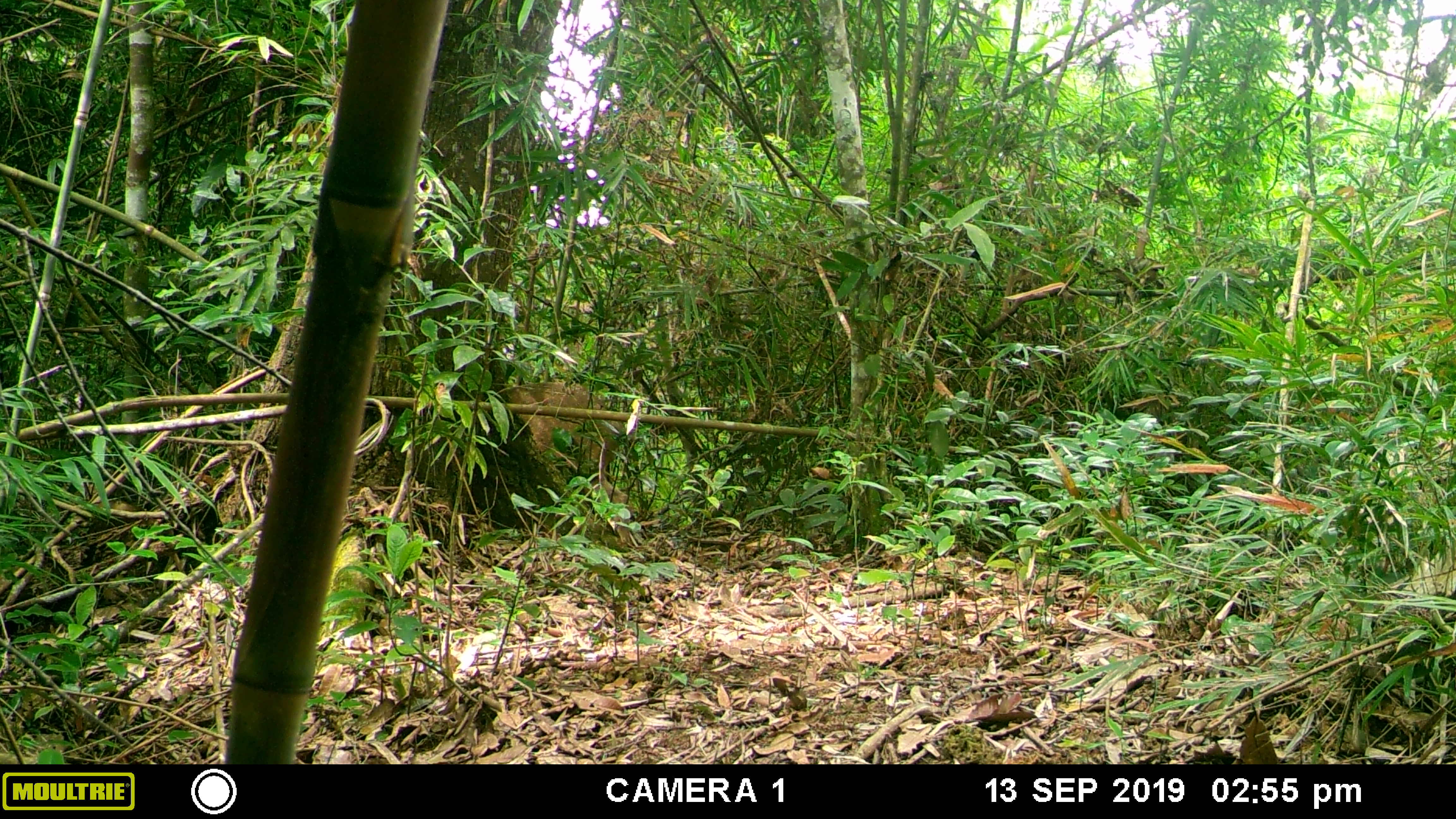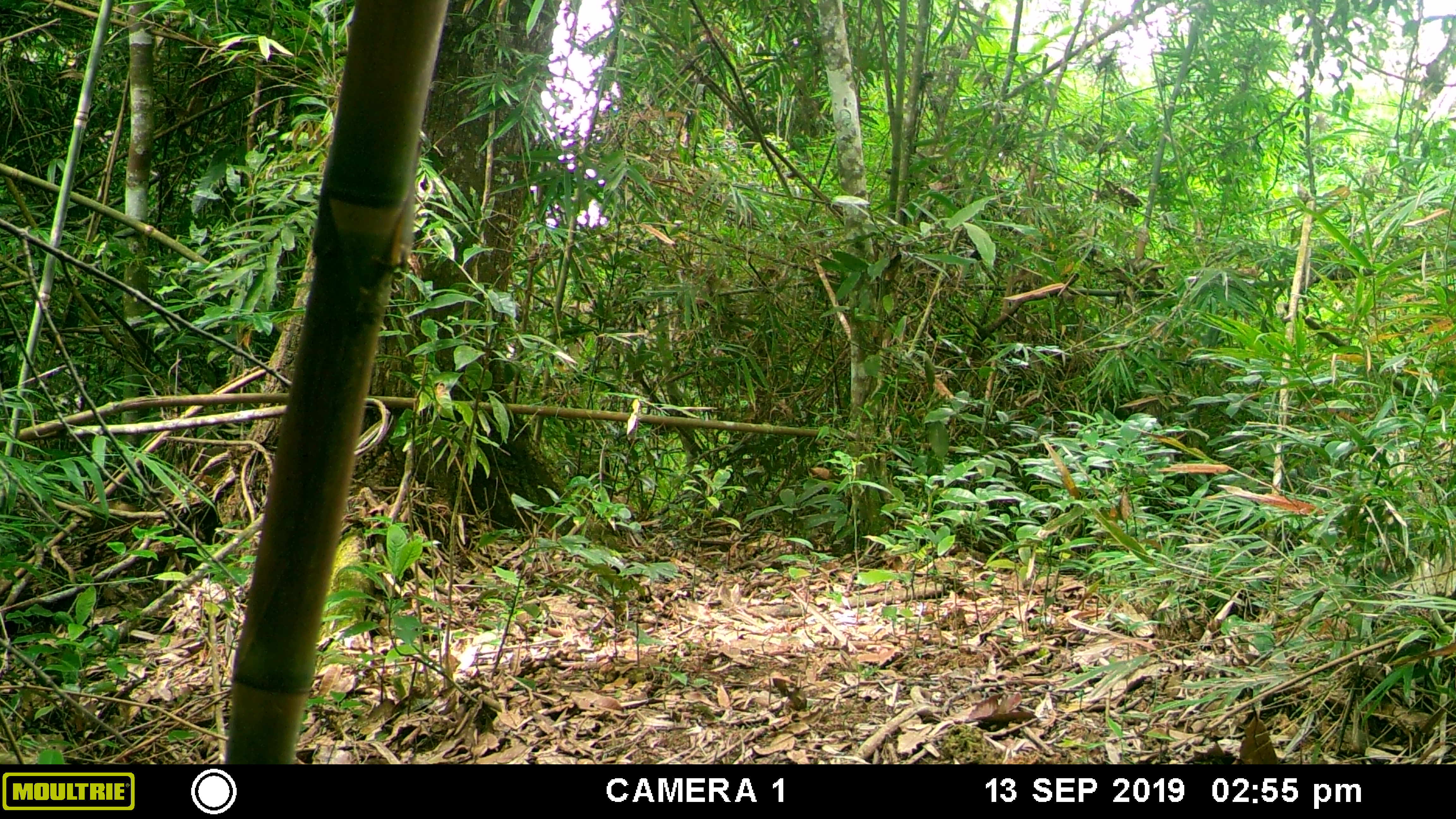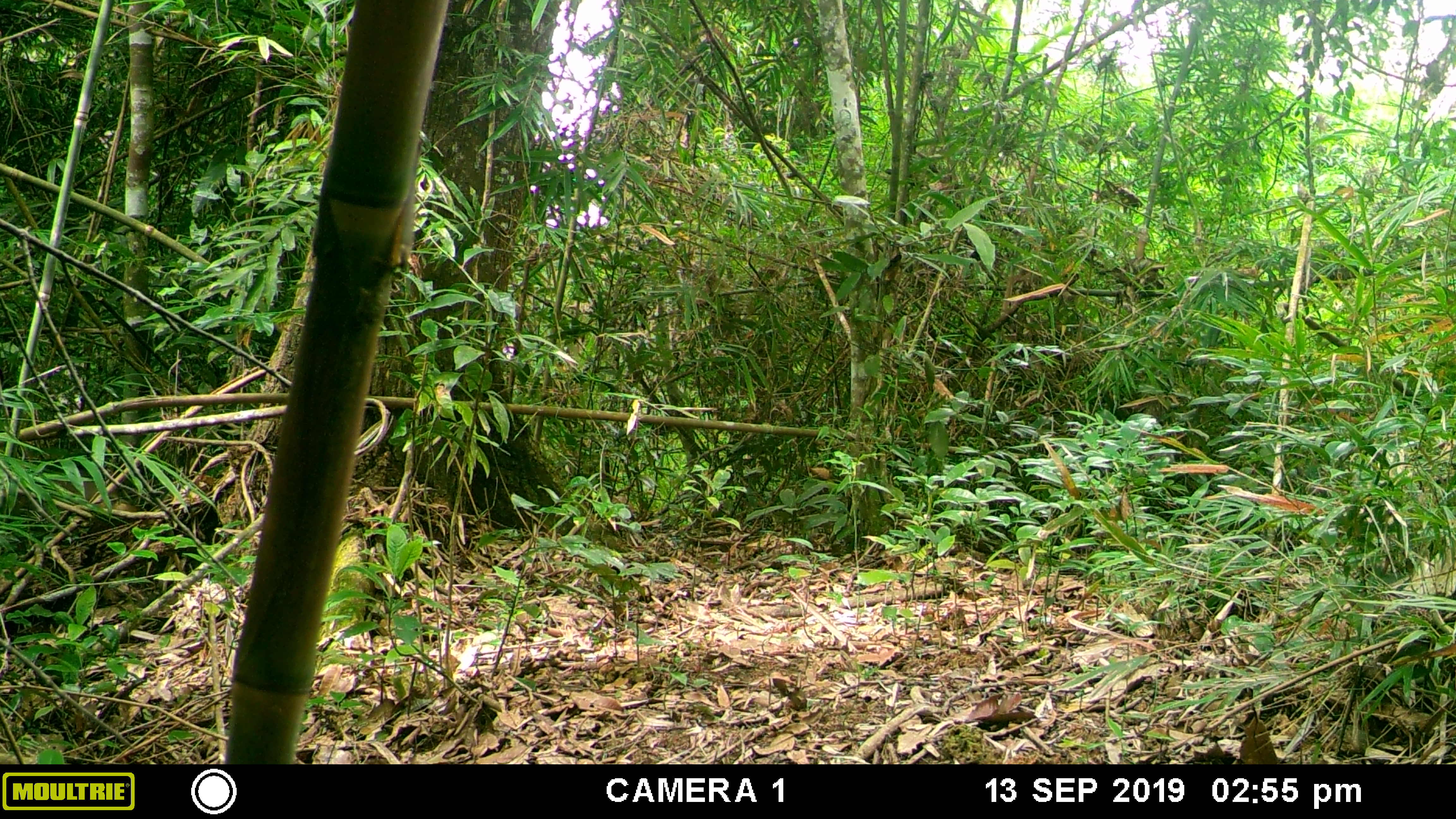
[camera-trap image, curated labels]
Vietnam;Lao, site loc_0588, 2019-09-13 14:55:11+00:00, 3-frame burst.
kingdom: Animalia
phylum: Chordata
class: Mammalia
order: Artiodactyla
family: Suidae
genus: Sus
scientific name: Sus scrofa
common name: eurasian wild pig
Eurasian wild pig (Sus scrofa). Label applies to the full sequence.